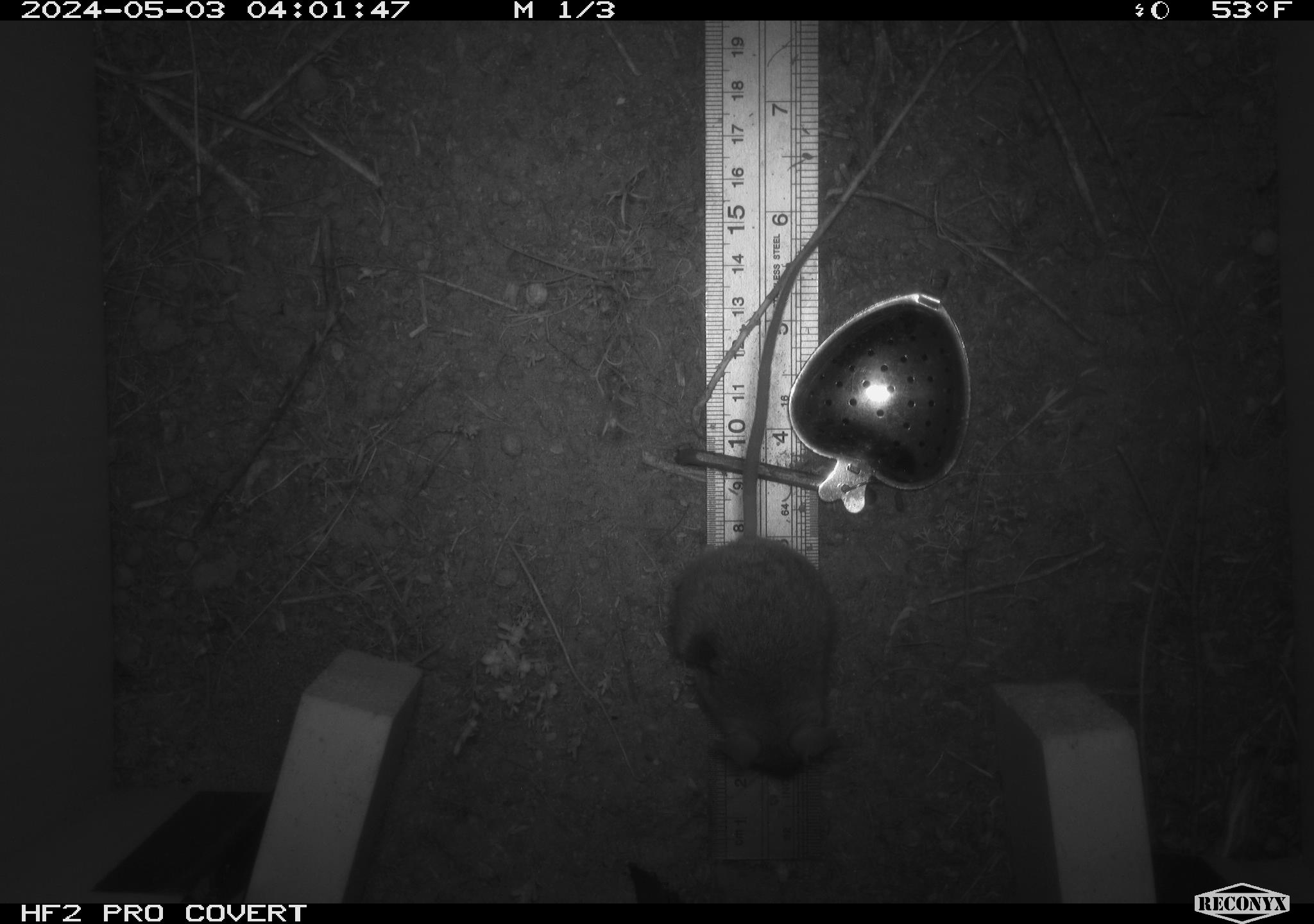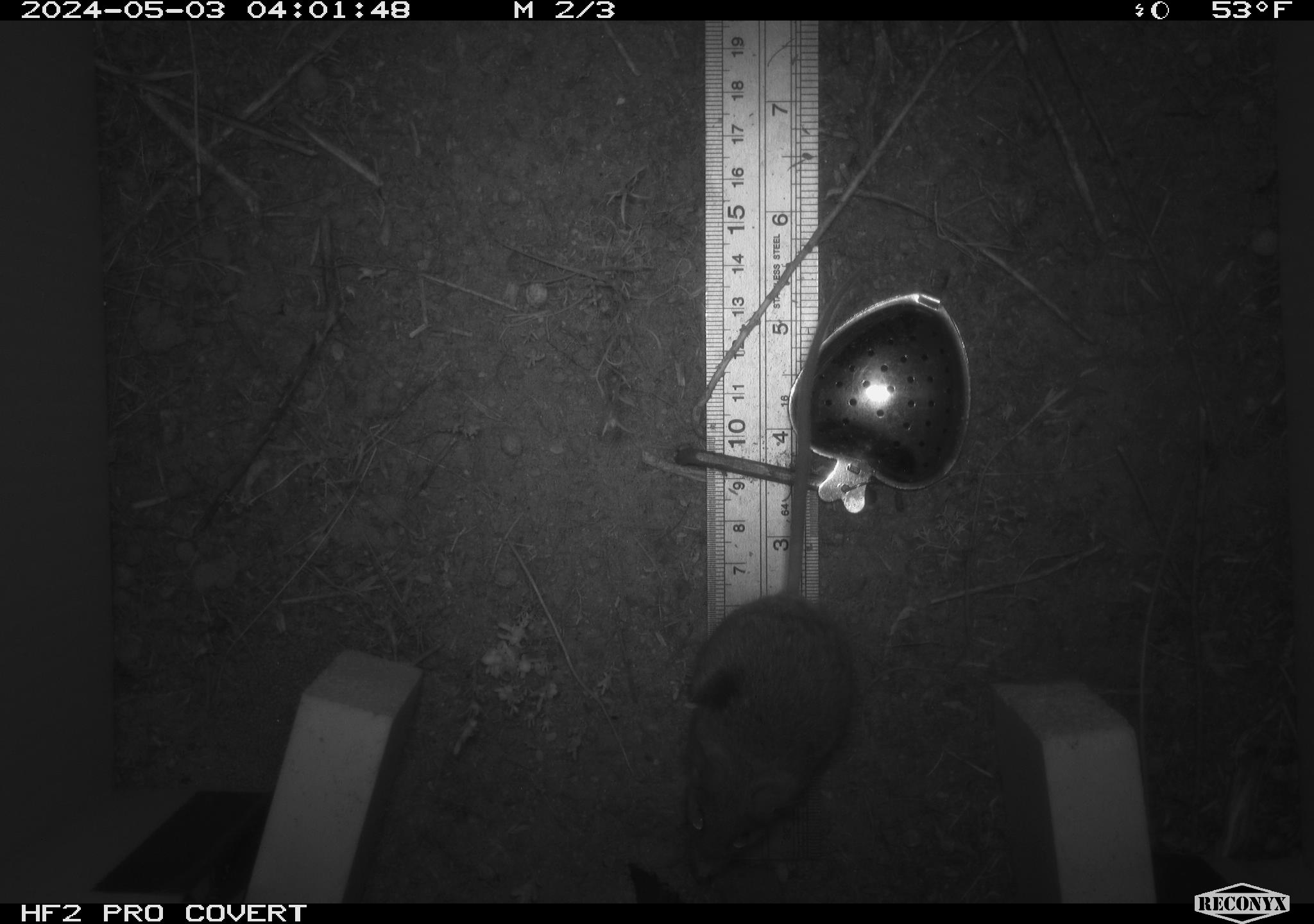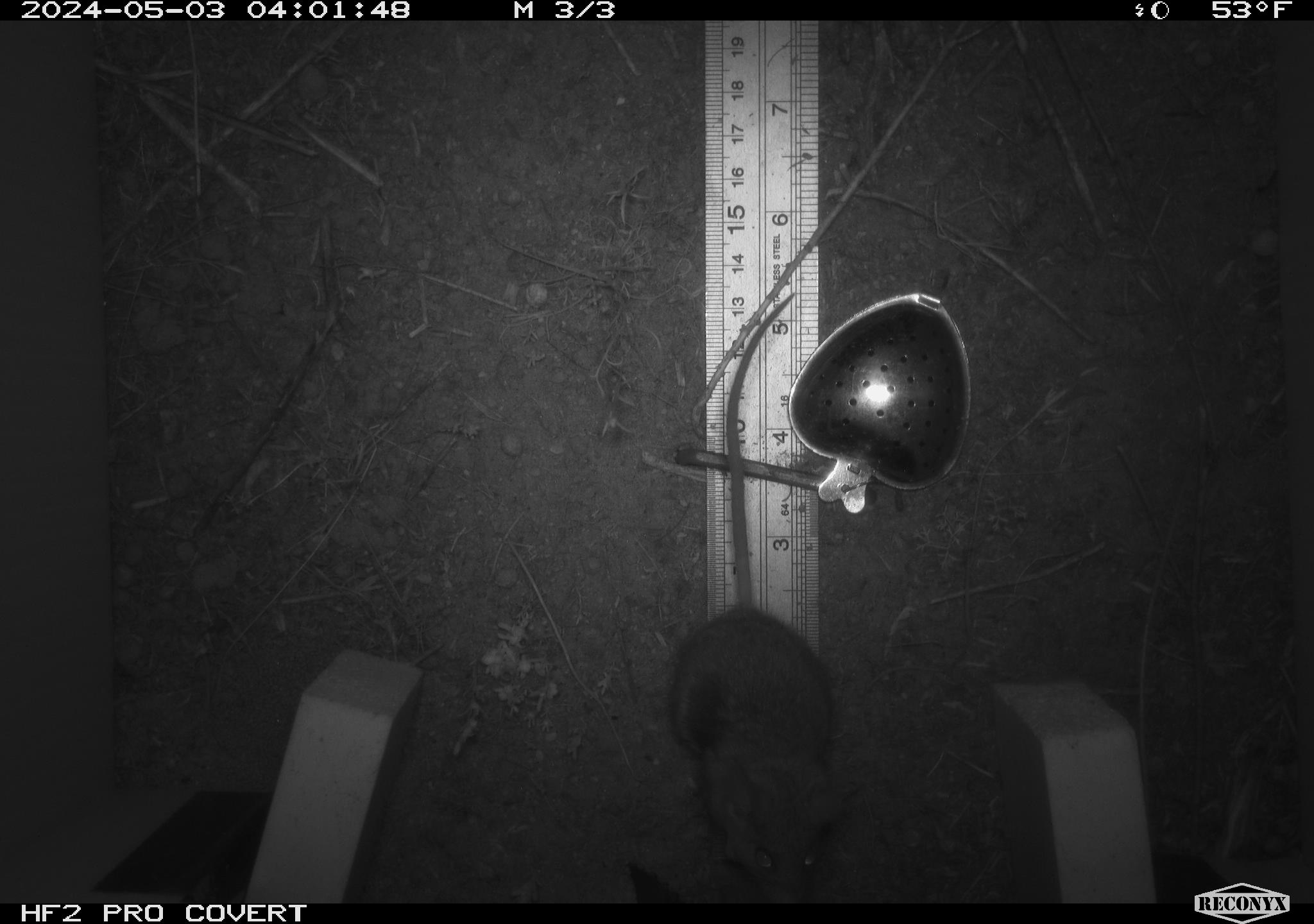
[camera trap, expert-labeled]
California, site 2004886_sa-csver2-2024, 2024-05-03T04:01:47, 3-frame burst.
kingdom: Animalia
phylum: Chordata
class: Mammalia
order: Rodentia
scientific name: Rodentia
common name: rodent